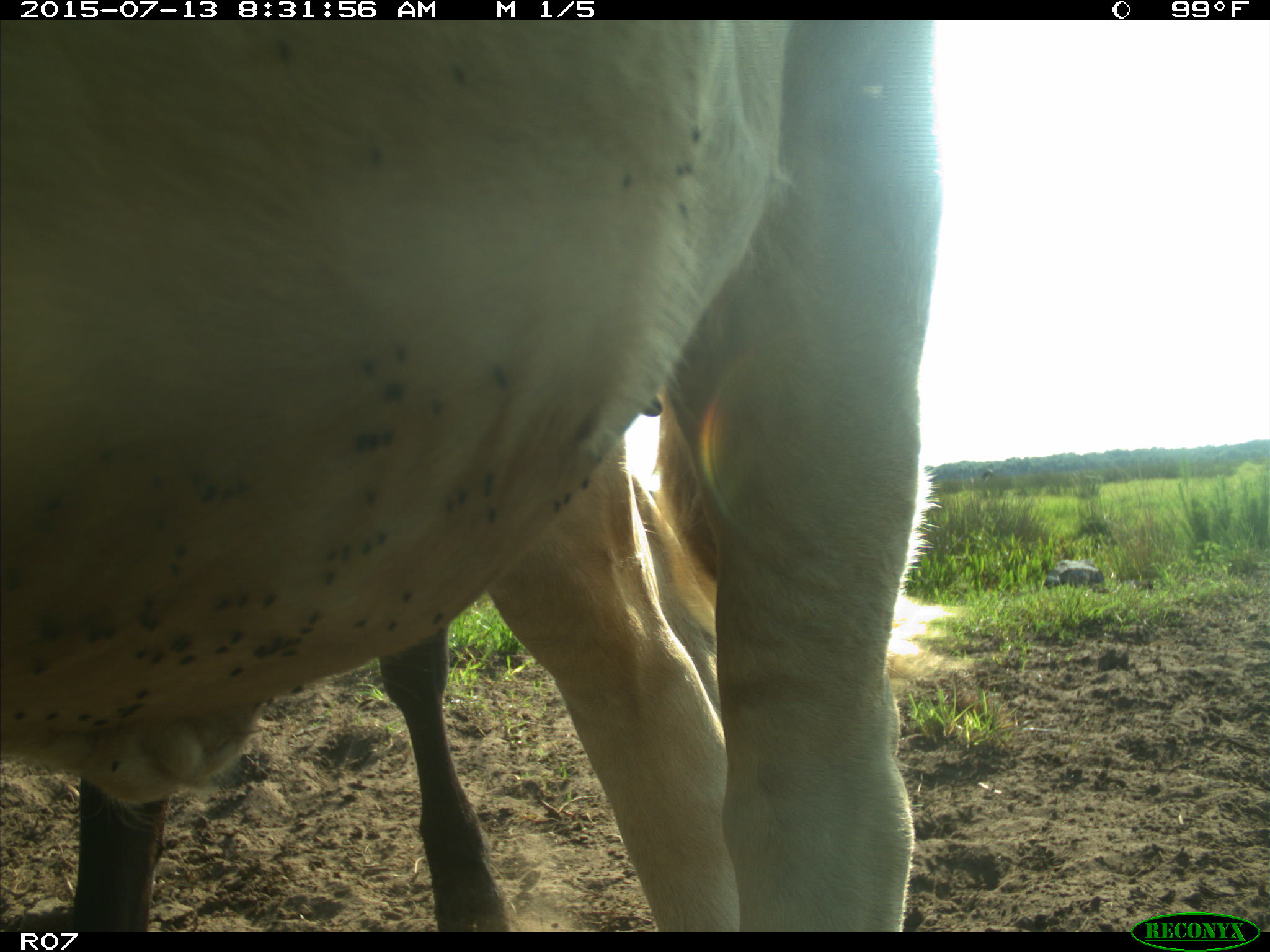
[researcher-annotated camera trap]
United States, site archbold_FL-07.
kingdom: Animalia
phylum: Chordata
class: Mammalia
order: Artiodactyla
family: Bovidae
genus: Bos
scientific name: Bos taurus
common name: domestic cow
Bos taurus (domestic cow).